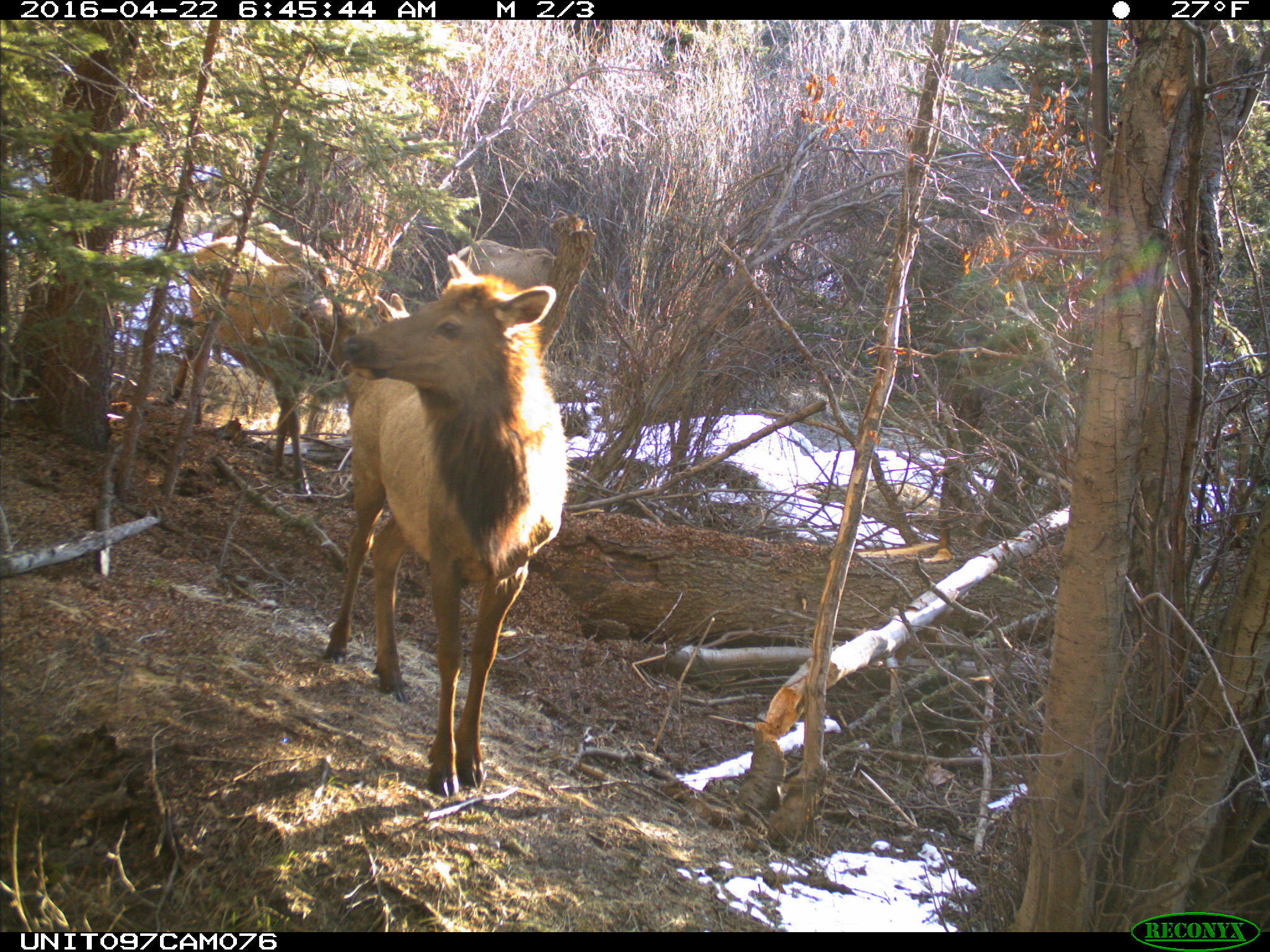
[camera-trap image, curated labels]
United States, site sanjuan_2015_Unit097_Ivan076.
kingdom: Animalia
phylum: Chordata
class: Mammalia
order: Artiodactyla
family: Cervidae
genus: Cervus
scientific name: Cervus elaphus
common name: red deer